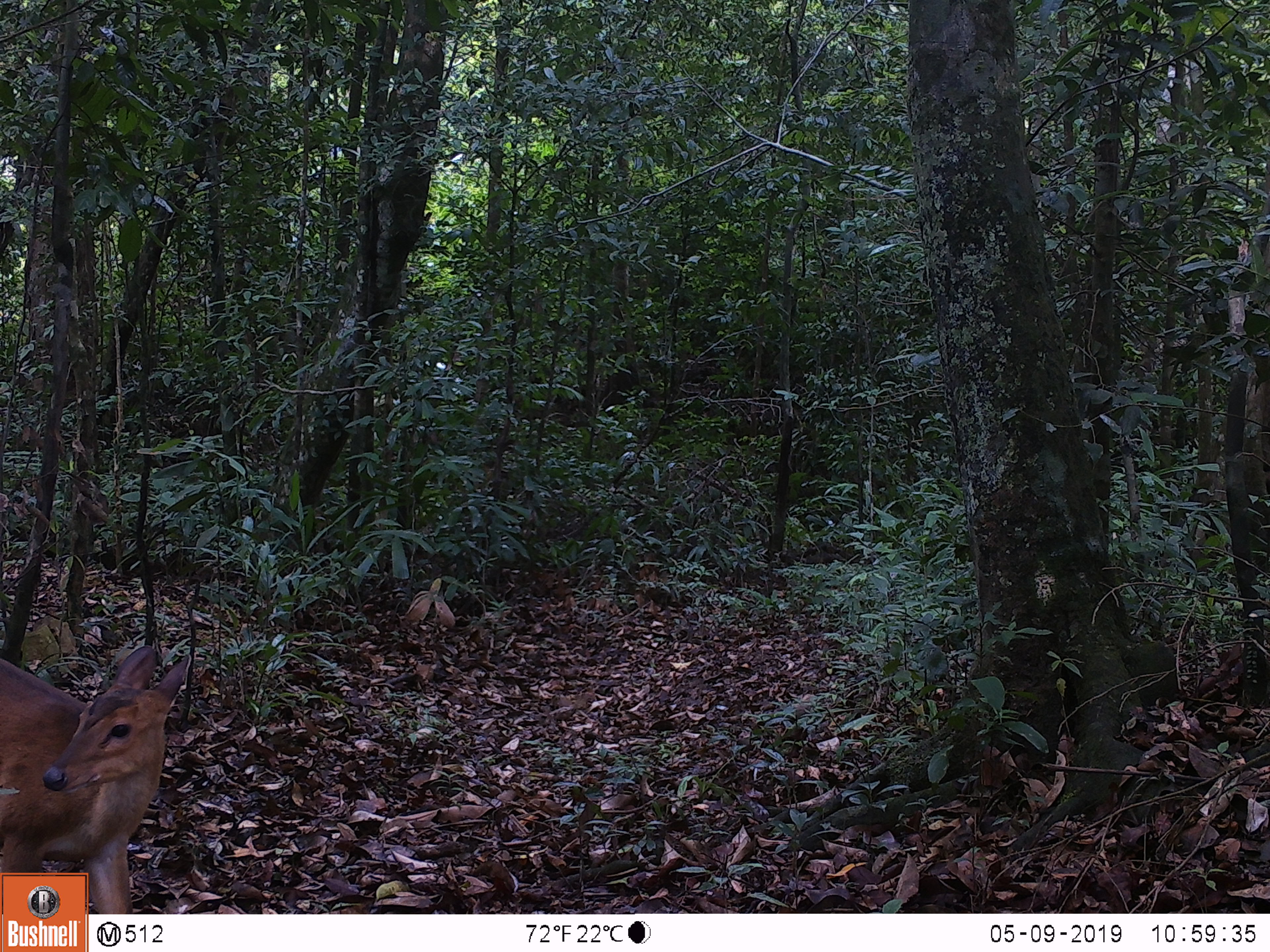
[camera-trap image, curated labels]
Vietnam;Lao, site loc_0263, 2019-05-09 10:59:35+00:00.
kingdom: Animalia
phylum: Chordata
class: Mammalia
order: Artiodactyla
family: Cervidae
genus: Muntiacus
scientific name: Muntiacus vuquangensis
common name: large-antlered muntjac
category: large antlered muntjac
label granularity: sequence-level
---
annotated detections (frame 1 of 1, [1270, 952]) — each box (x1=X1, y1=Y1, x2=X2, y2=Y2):
large antlered muntjac: (x1=0, y1=644, x2=192, y2=912)